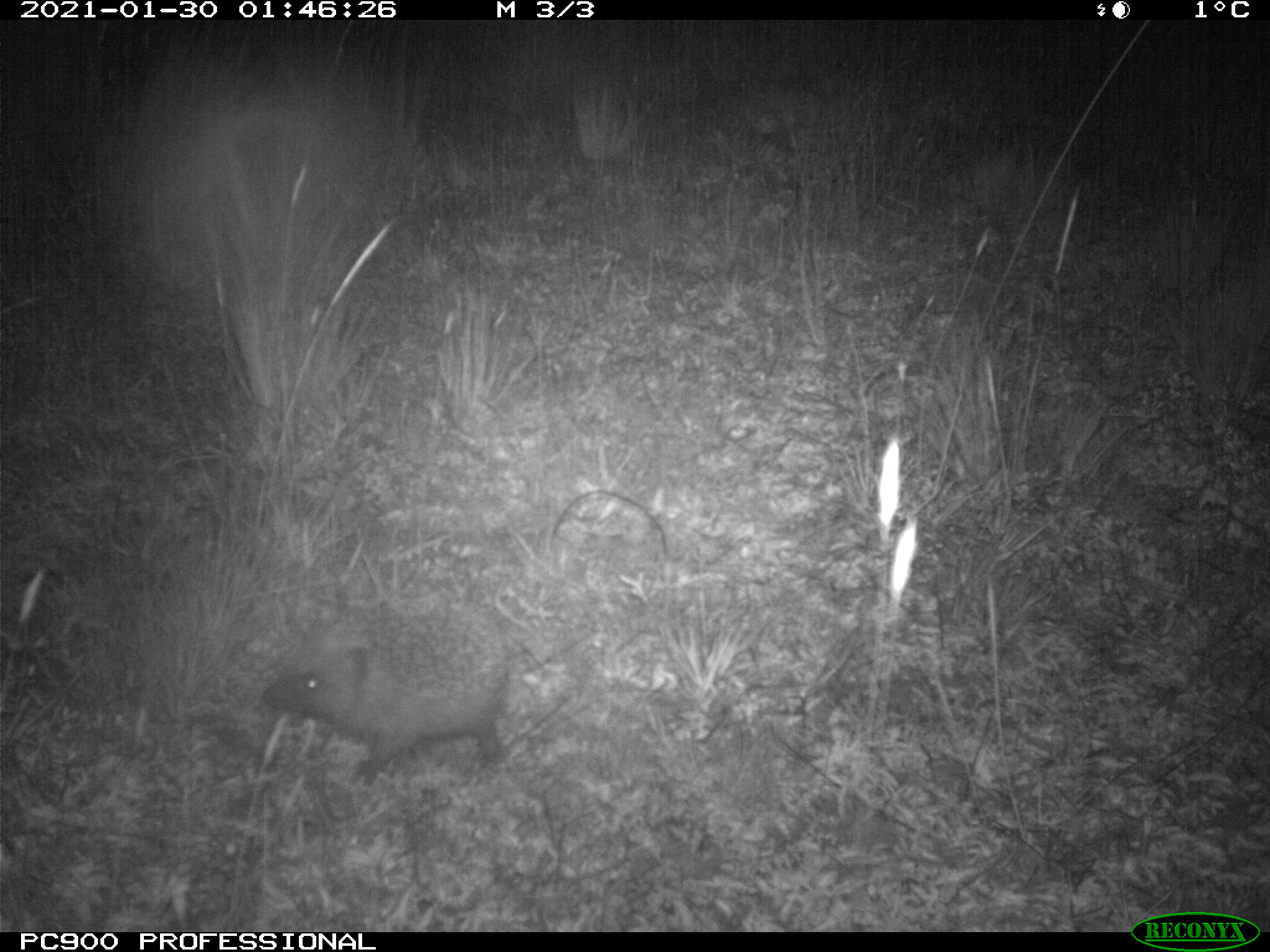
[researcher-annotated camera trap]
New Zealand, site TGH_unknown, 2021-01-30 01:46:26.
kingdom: Animalia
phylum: Chordata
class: Mammalia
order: Eulipotyphla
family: Erinaceidae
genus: Erinaceus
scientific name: Erinaceus europaeus europaeus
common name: european hedgehog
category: hedgehog